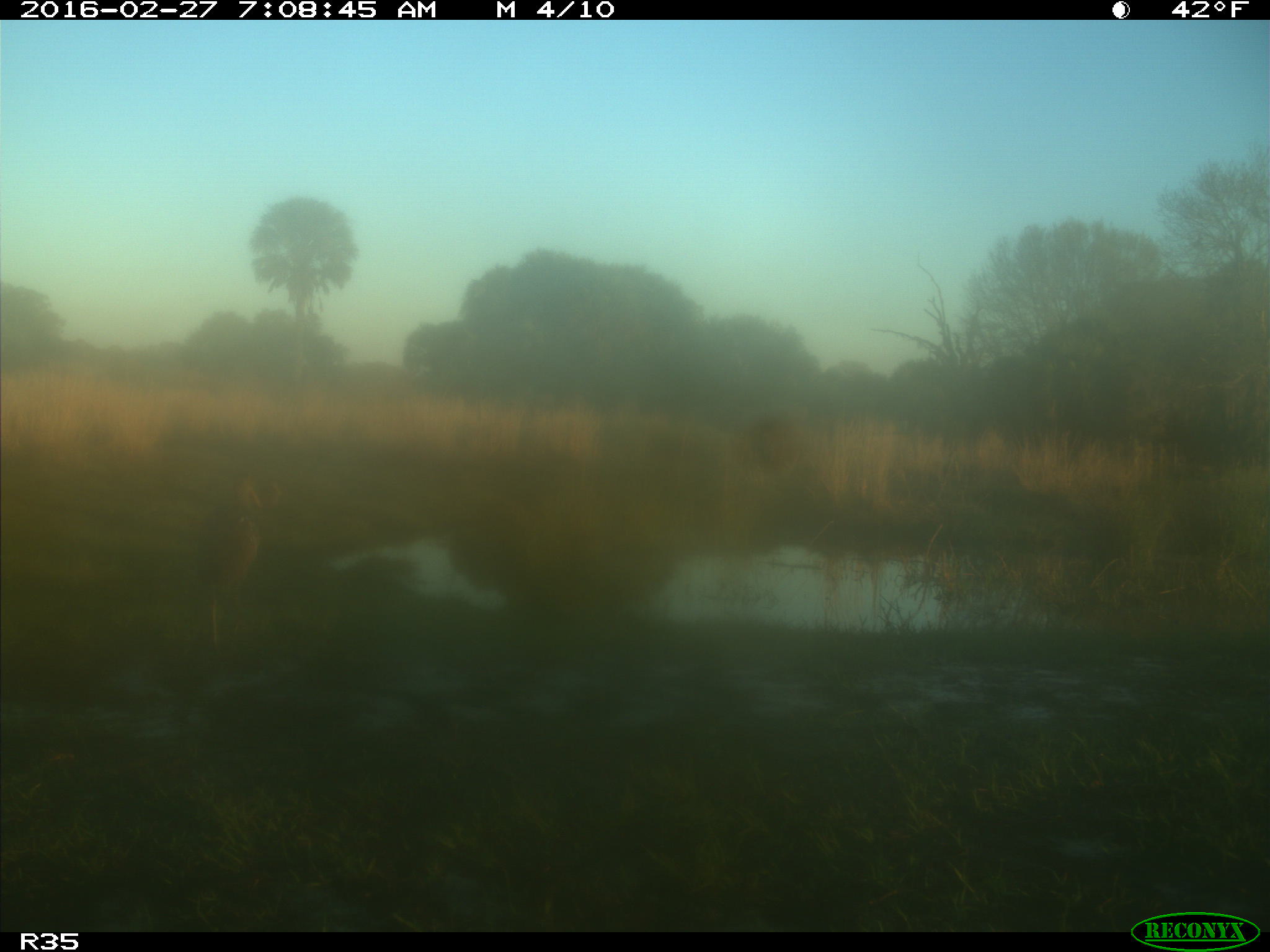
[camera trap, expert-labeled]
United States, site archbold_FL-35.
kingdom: Animalia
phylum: Chordata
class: Aves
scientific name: Aves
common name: birds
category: unidentified bird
Unidentified bird (birds) (Aves).